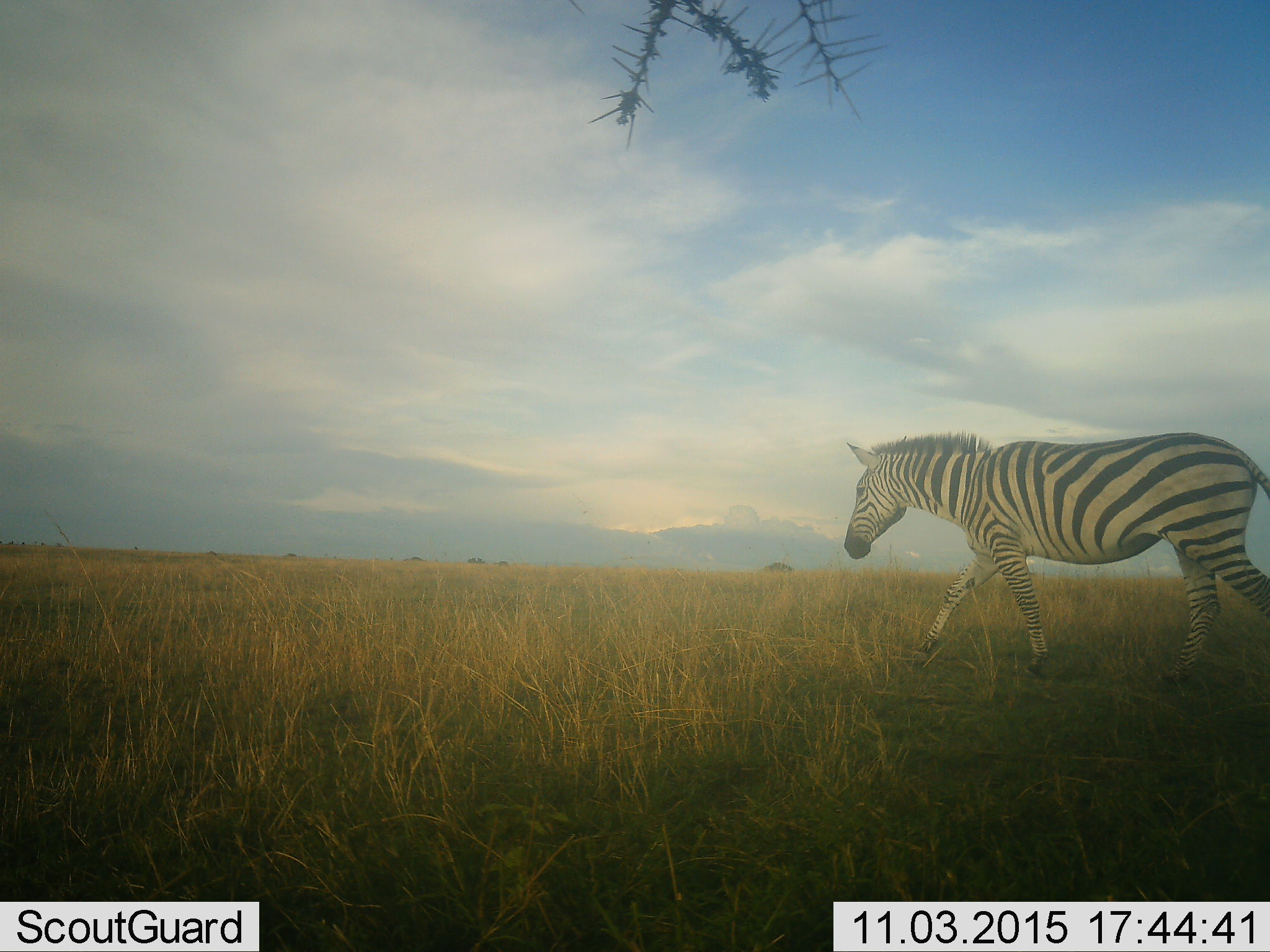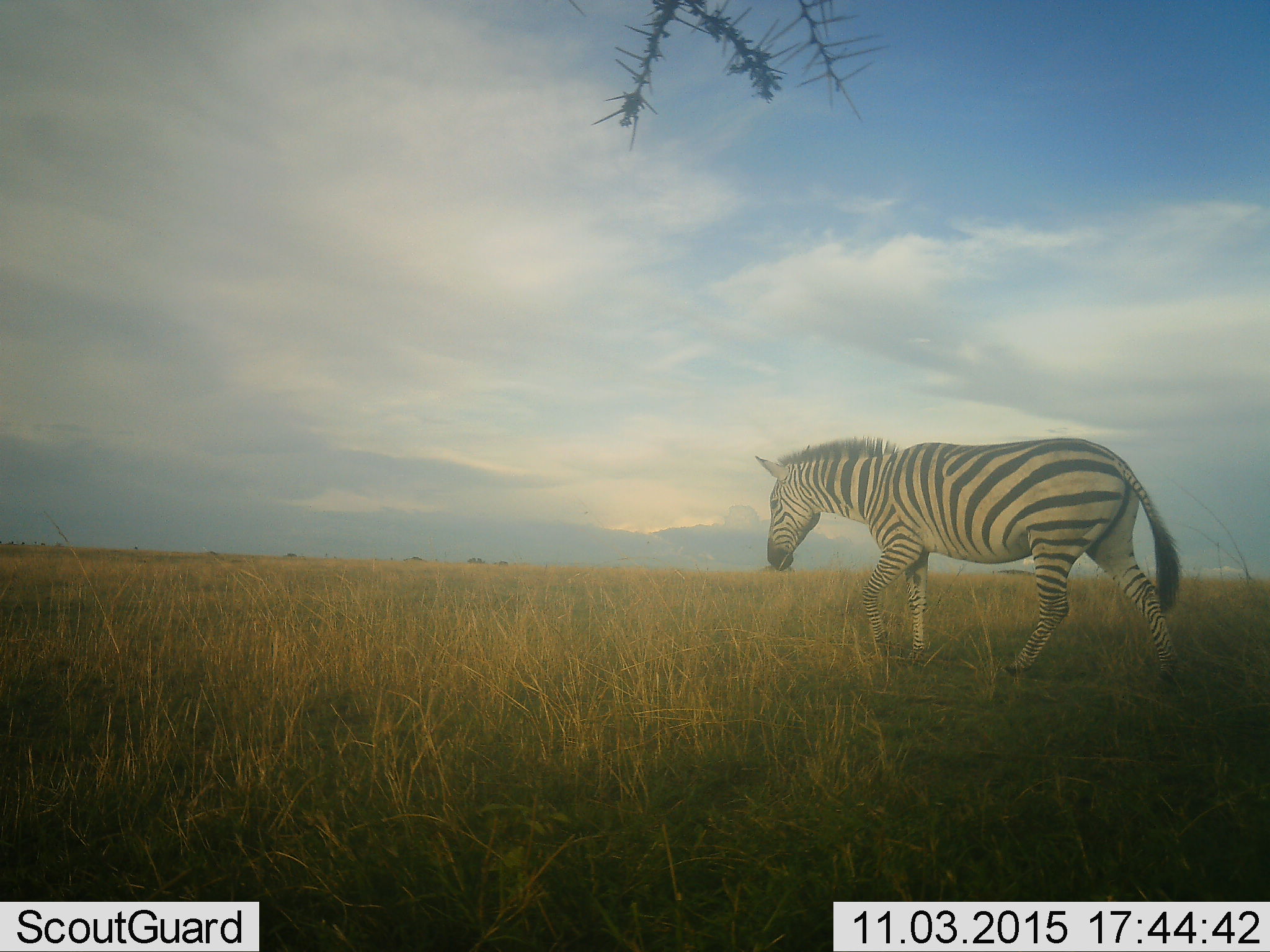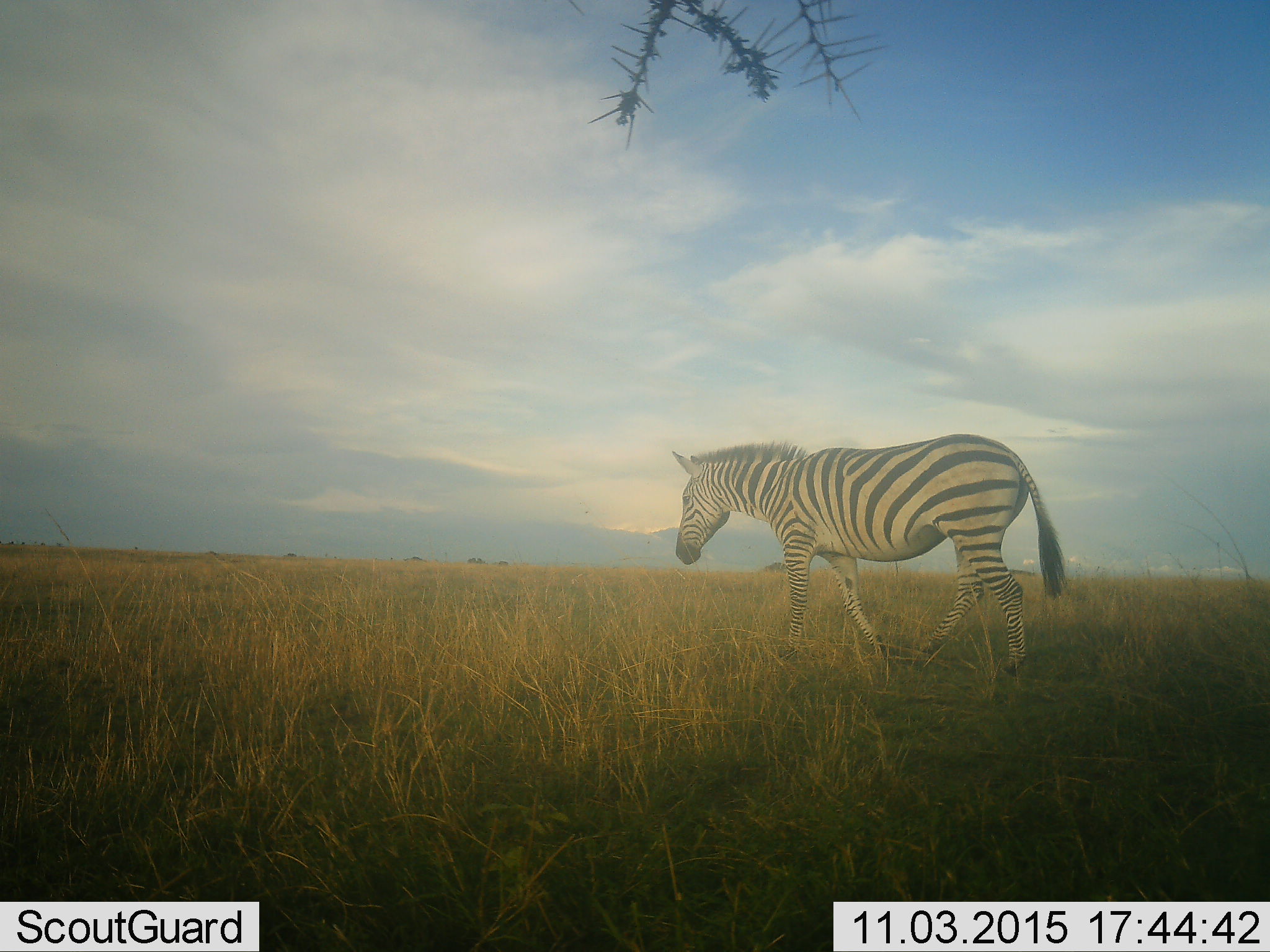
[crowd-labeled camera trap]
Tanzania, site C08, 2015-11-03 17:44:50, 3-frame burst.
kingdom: Animalia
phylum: Chordata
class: Mammalia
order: Perissodactyla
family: Equidae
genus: Equus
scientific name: Equus quagga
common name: plains zebra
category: zebra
Zebra (plains zebra) (Equus quagga), count 1. Behavior (volunteer vote fractions): standing 11%, resting 0%, moving 94%, interacting 0%. Young present (vote fraction): 0%. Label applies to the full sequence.